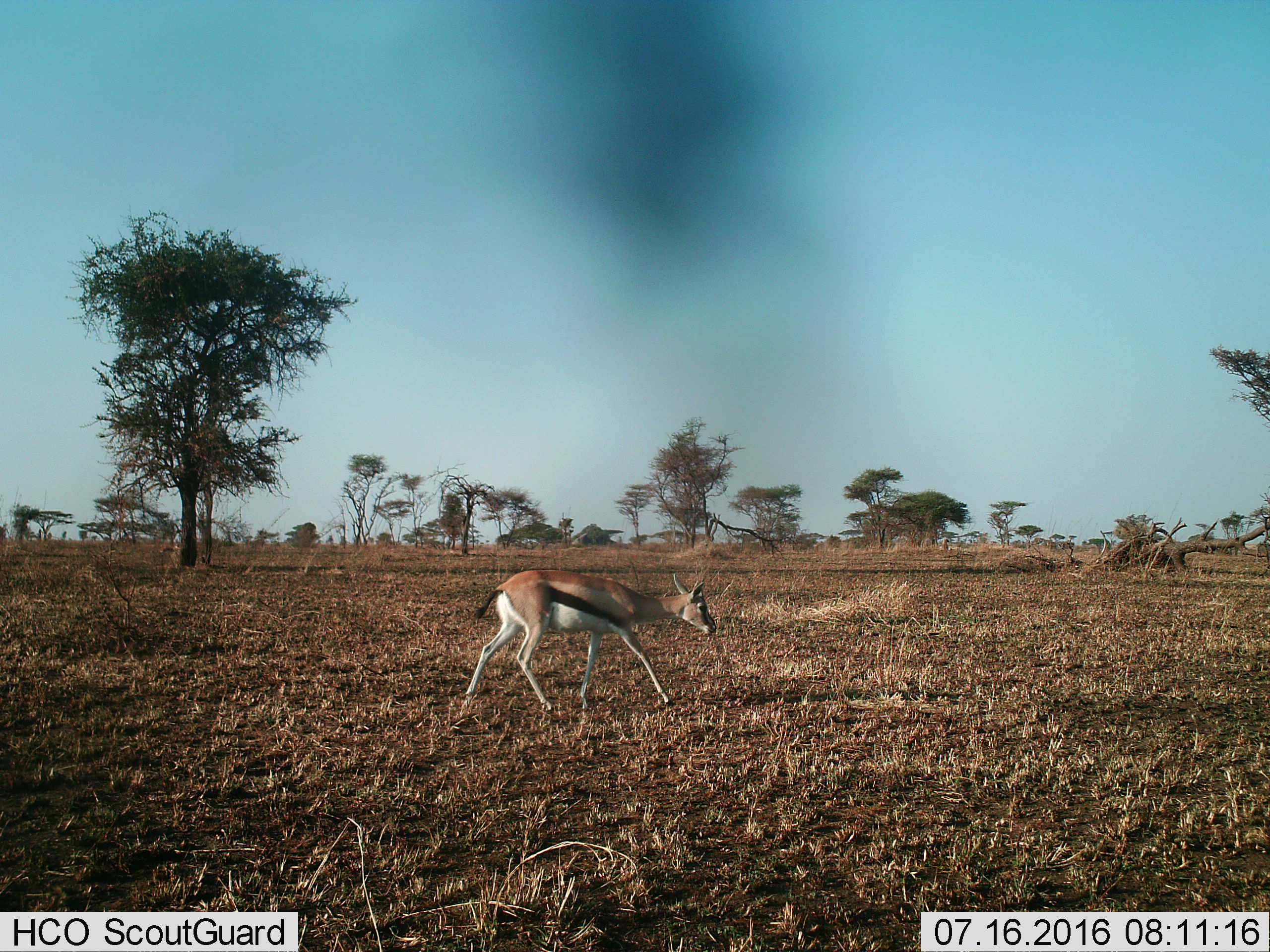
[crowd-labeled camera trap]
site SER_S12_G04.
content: unidentified animal